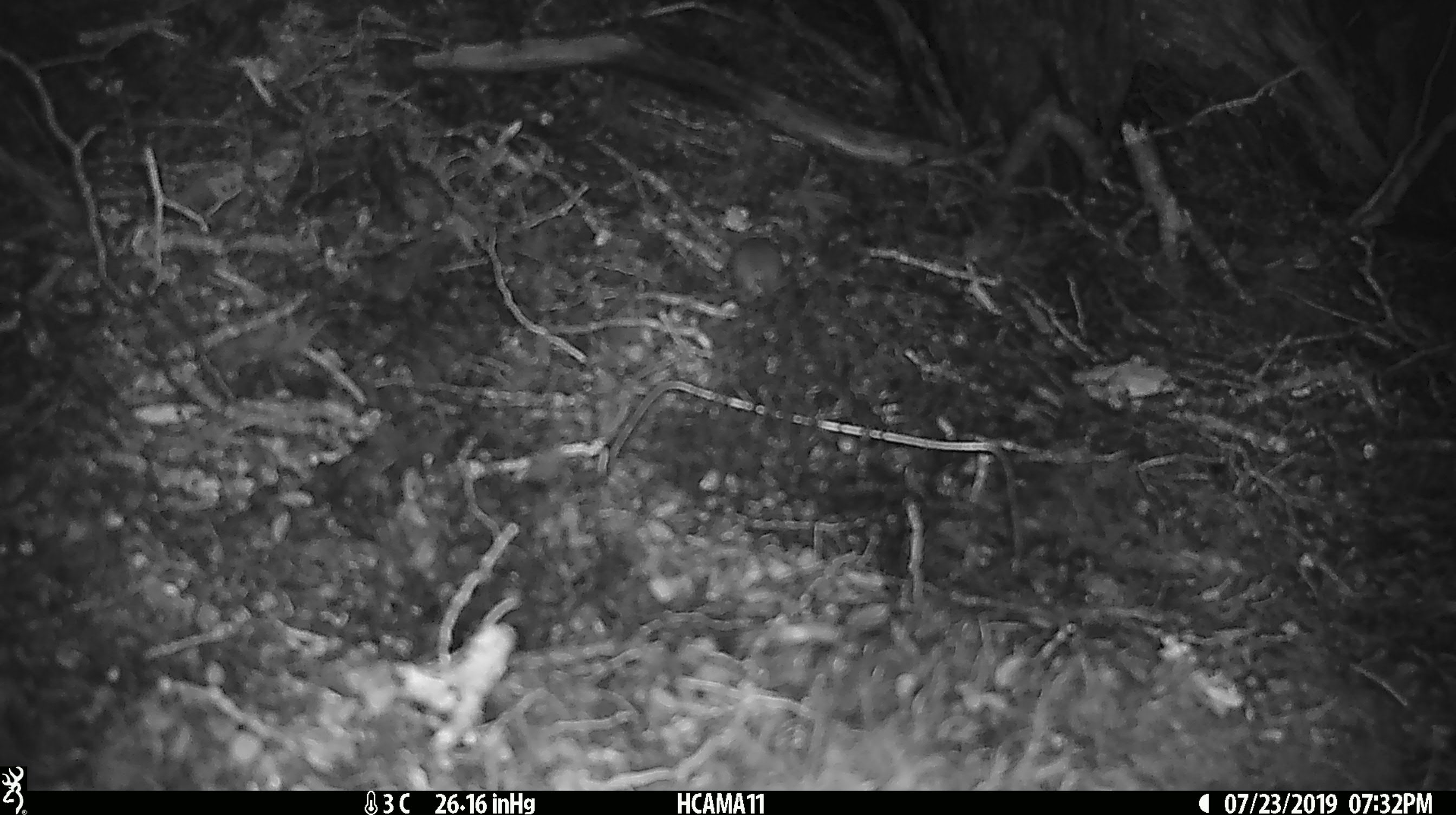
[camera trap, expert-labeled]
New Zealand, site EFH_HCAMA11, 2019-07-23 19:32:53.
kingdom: Animalia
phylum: Chordata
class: Mammalia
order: Rodentia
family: Muridae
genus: Mus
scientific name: Mus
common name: mouse